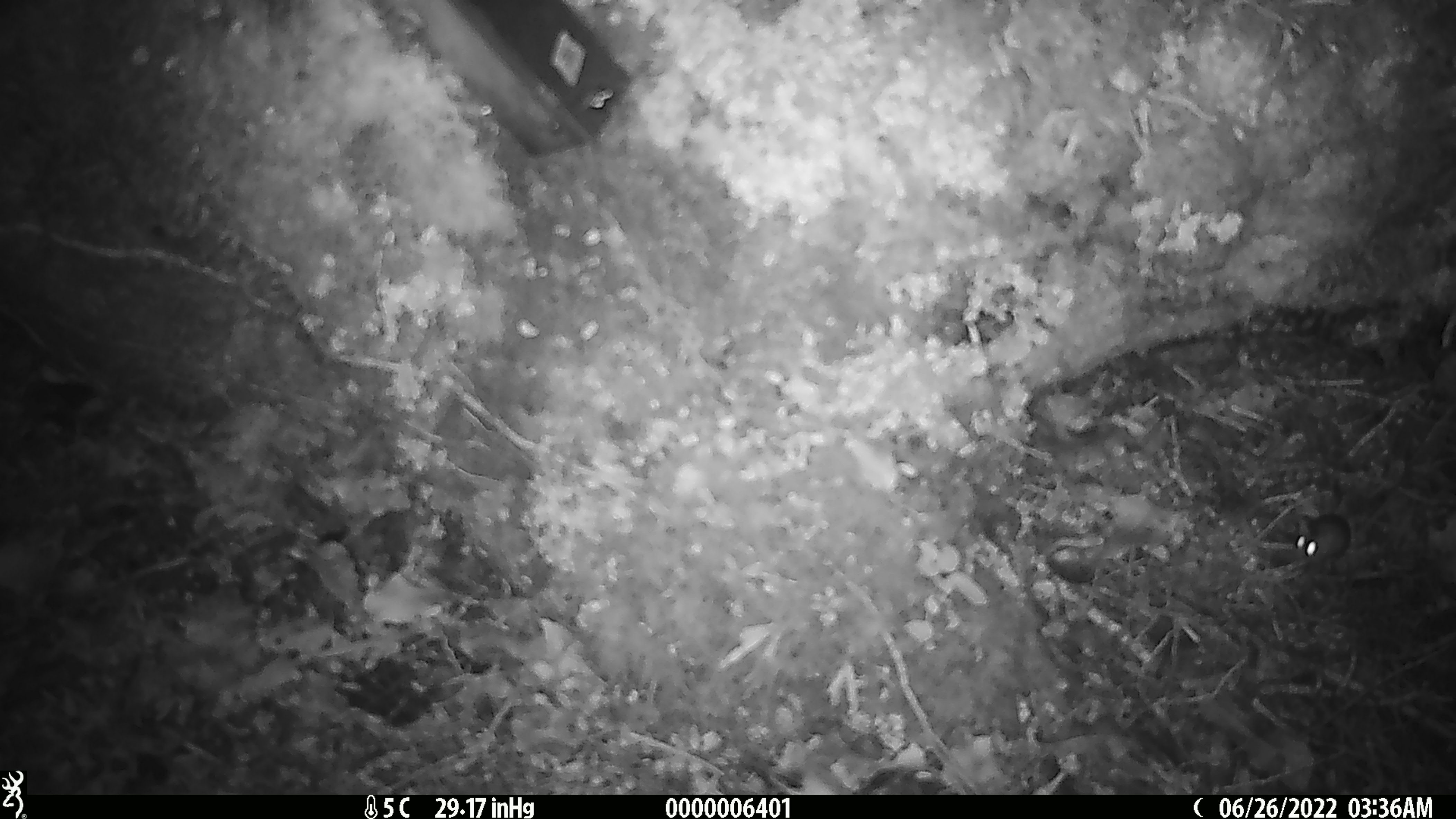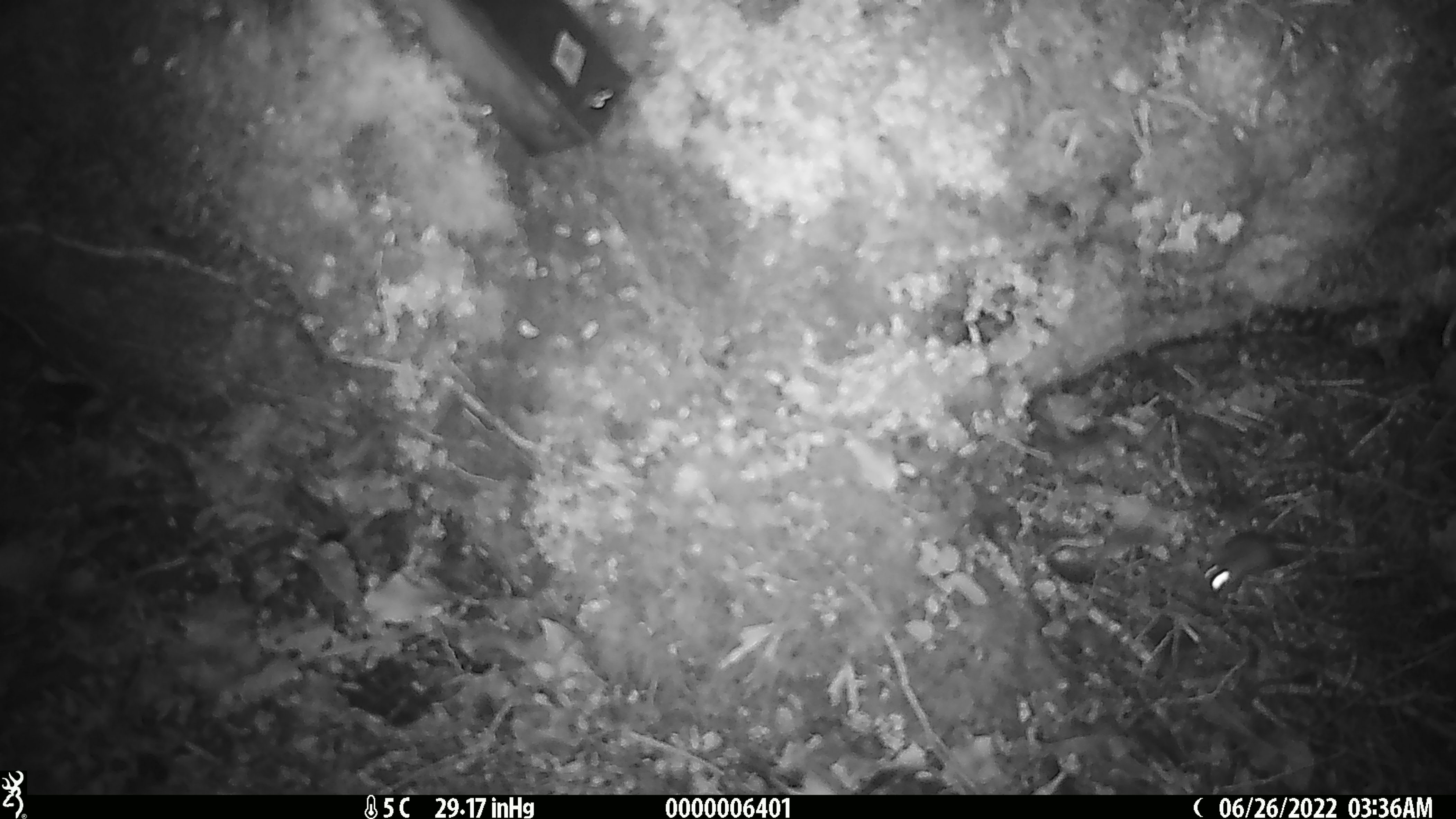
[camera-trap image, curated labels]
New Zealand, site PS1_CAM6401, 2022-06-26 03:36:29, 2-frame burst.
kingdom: Animalia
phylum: Chordata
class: Mammalia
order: Rodentia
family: Muridae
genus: Mus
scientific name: Mus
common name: mouse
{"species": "mouse (Mus)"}